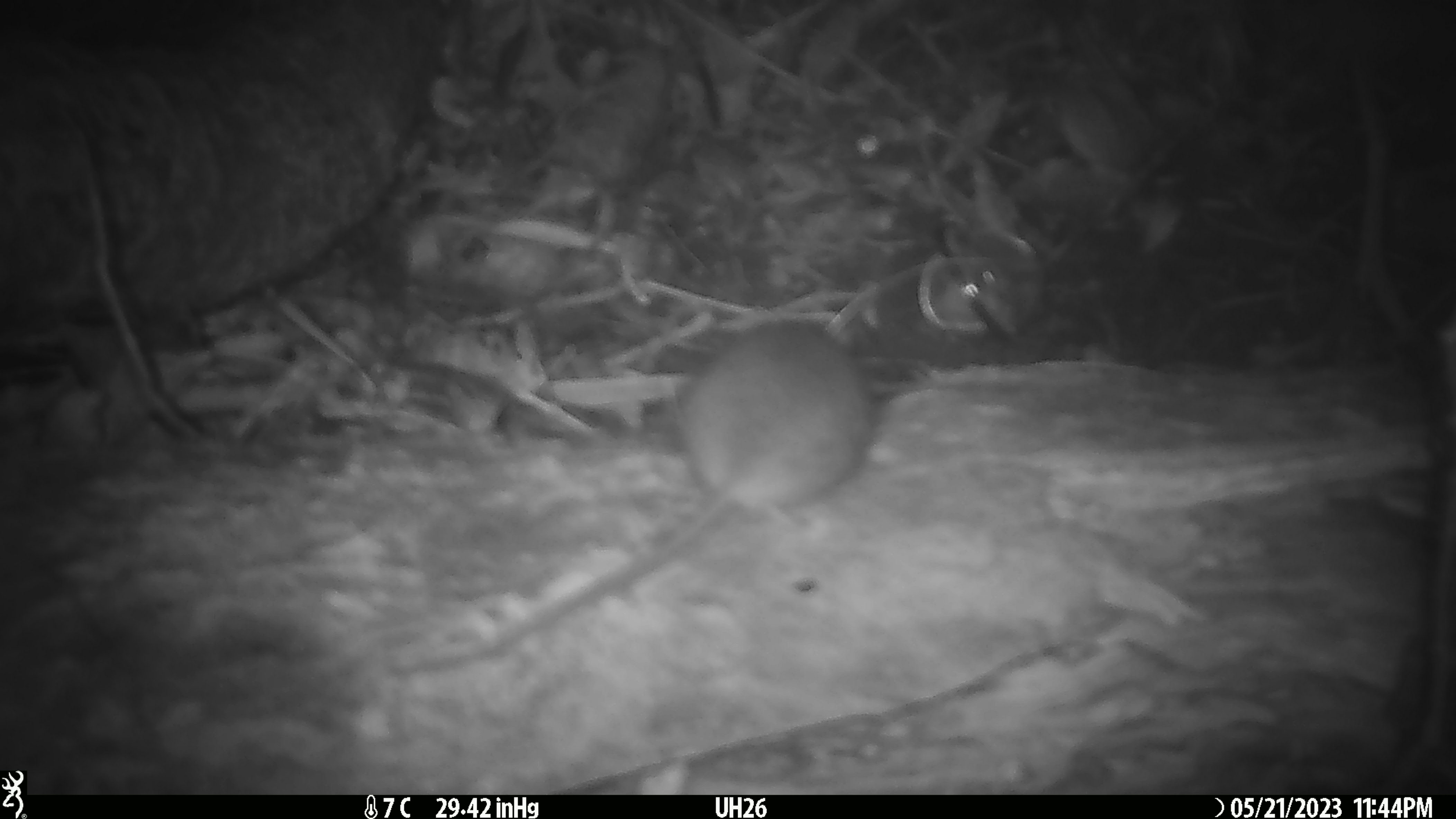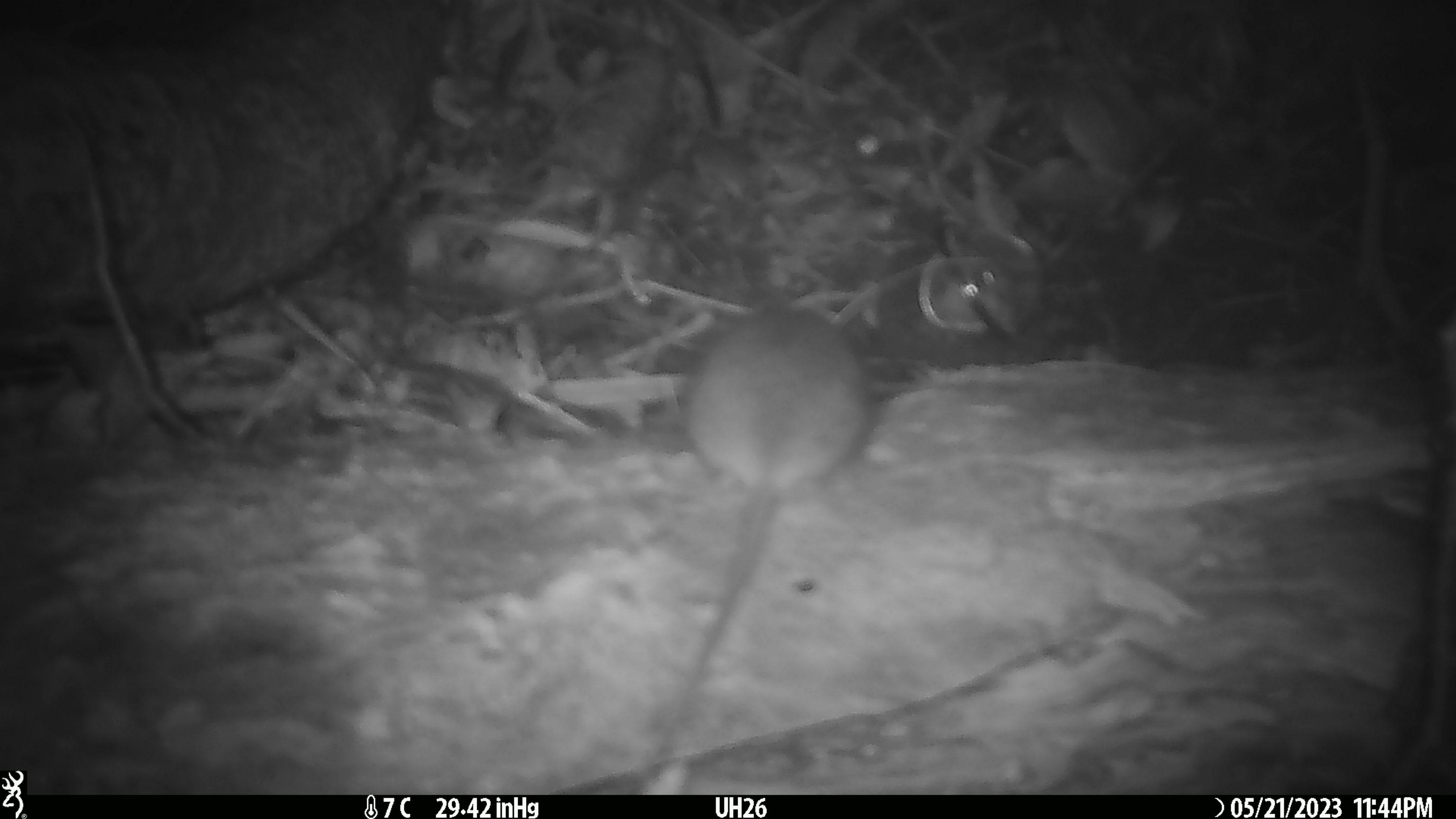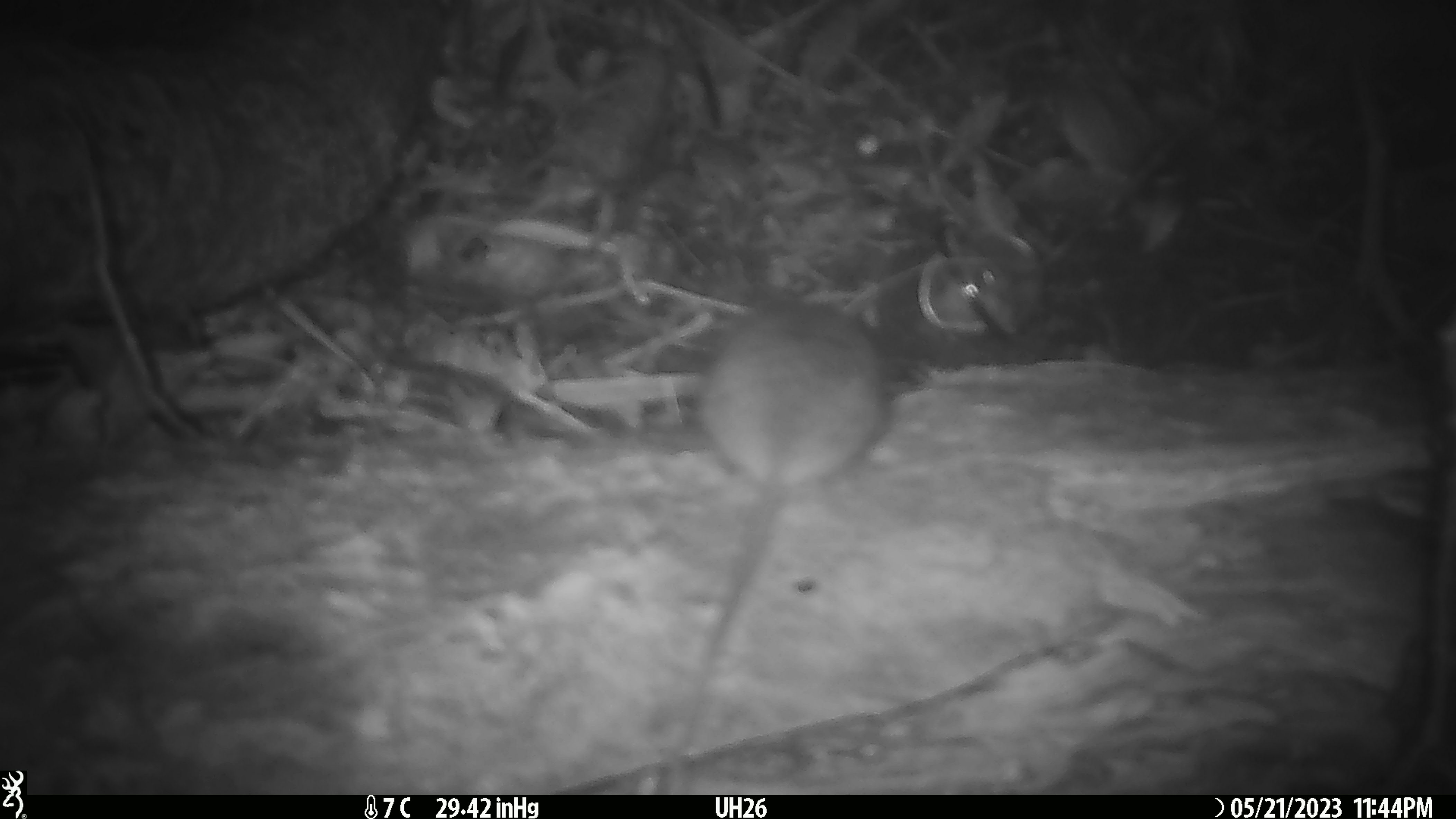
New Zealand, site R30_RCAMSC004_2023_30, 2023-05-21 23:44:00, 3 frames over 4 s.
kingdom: Animalia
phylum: Chordata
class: Mammalia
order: Rodentia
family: Muridae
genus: Mus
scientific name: Mus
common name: mouse